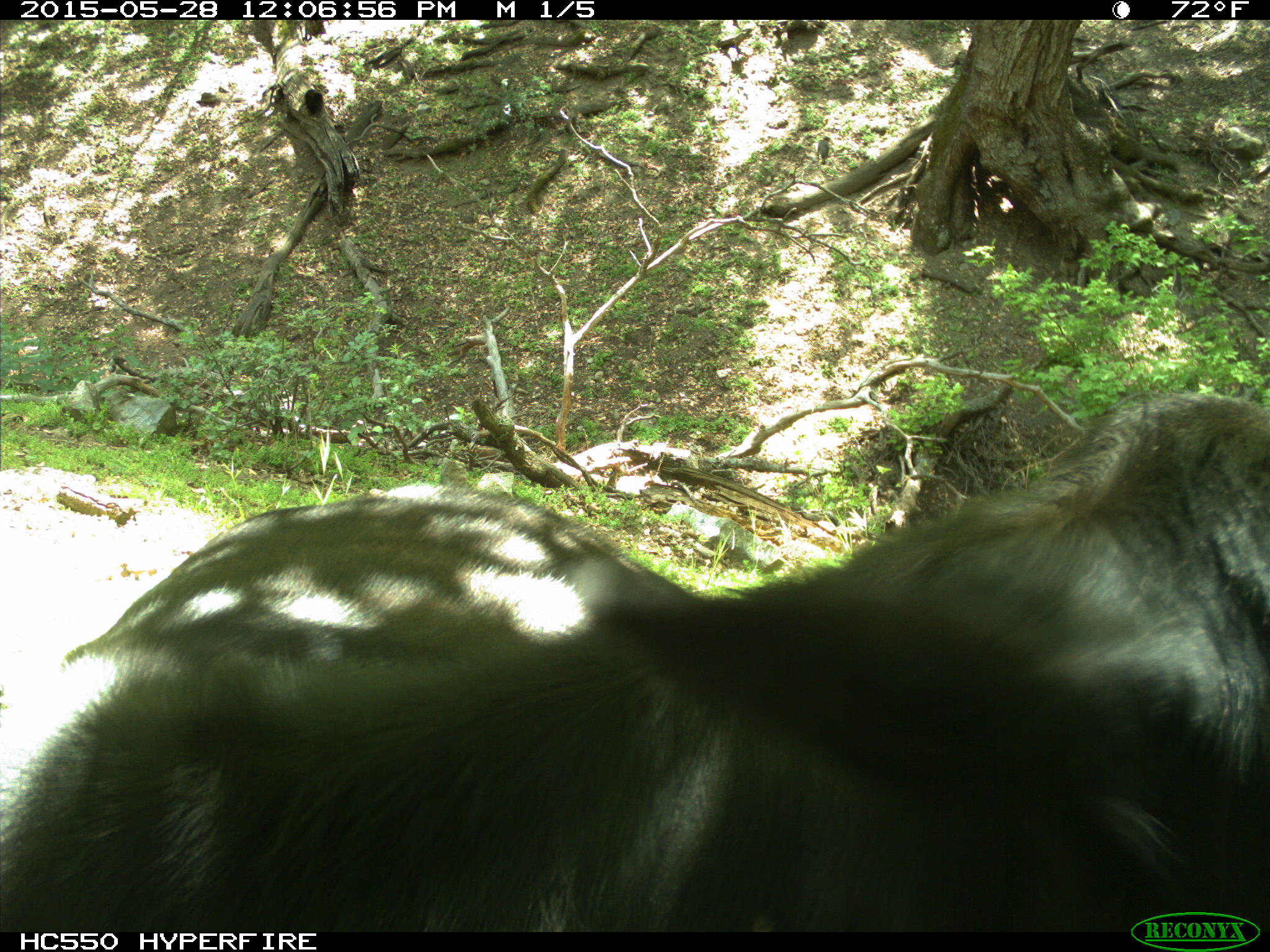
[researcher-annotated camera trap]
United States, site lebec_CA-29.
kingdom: Animalia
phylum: Chordata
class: Mammalia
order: Artiodactyla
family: Bovidae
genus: Bos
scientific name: Bos taurus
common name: domestic cow